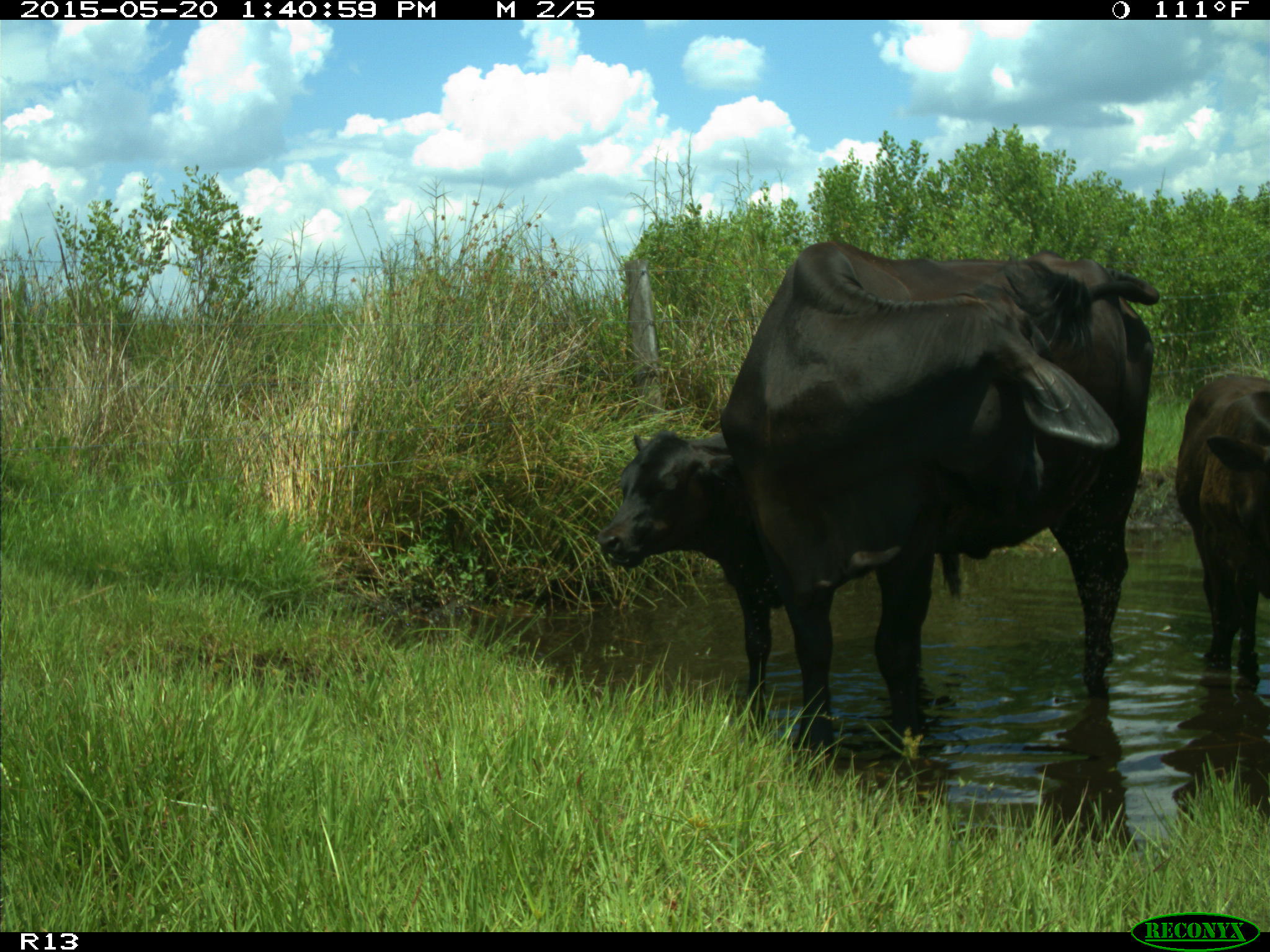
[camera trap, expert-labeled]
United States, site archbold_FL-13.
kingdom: Animalia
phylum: Chordata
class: Mammalia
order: Artiodactyla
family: Bovidae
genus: Bos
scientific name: Bos taurus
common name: domestic cow